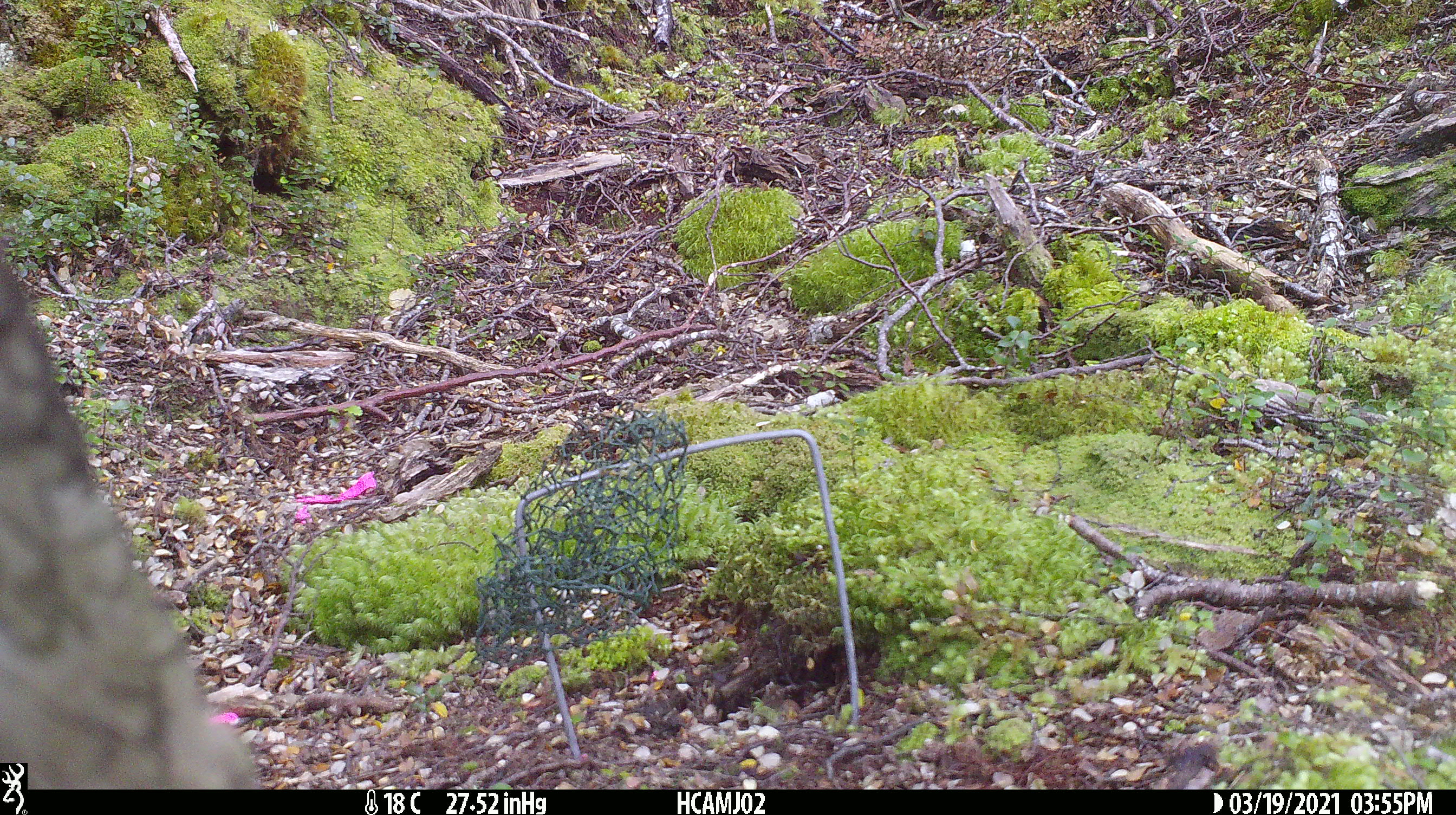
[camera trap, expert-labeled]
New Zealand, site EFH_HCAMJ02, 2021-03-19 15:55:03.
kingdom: Animalia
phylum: Chordata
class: Aves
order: Psittaciformes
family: Strigopidae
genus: Nestor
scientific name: Nestor notabilis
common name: kea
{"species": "kea (Nestor notabilis)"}